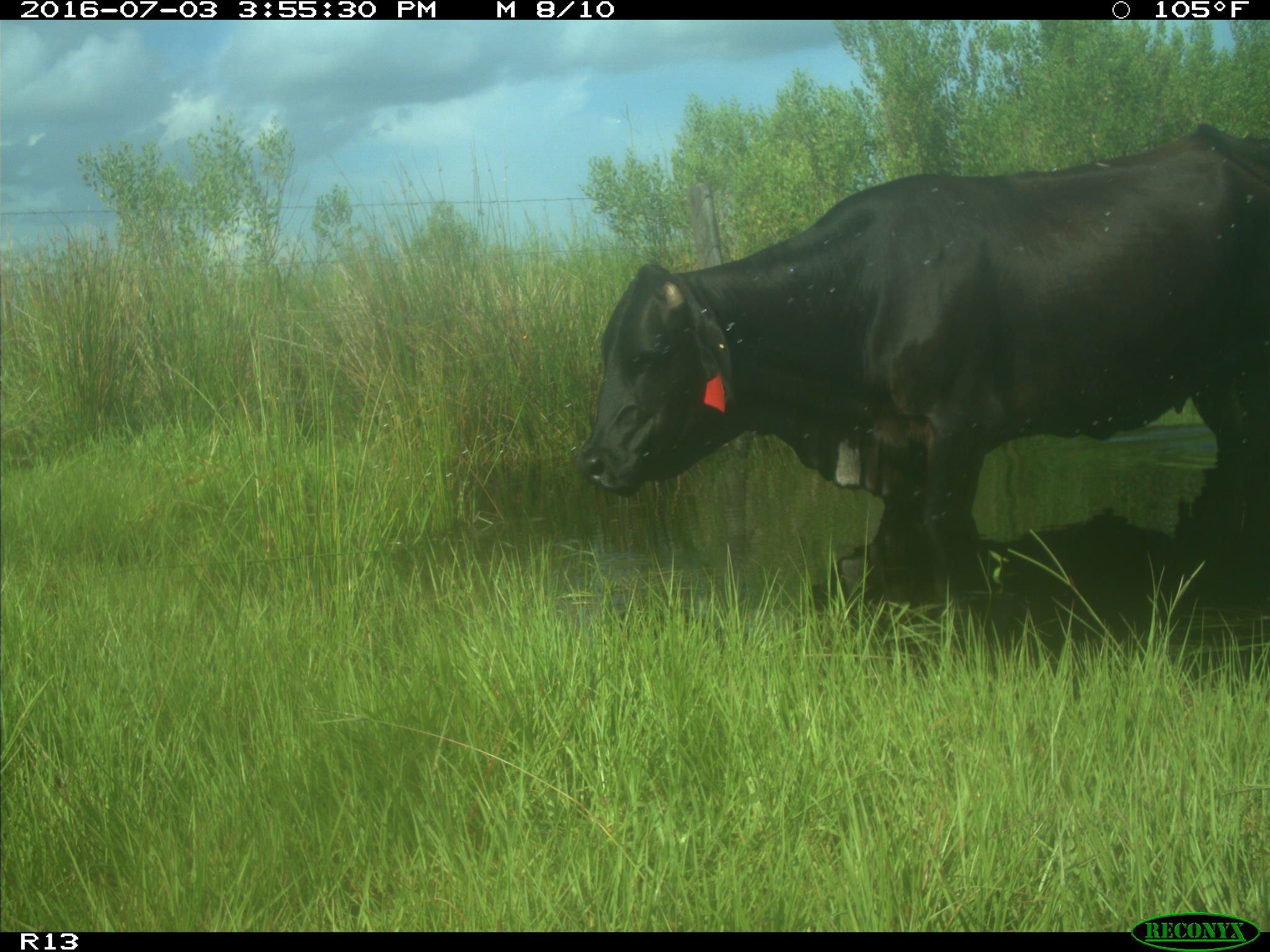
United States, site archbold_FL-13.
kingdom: Animalia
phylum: Chordata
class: Mammalia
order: Artiodactyla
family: Bovidae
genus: Bos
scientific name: Bos taurus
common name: domestic cow